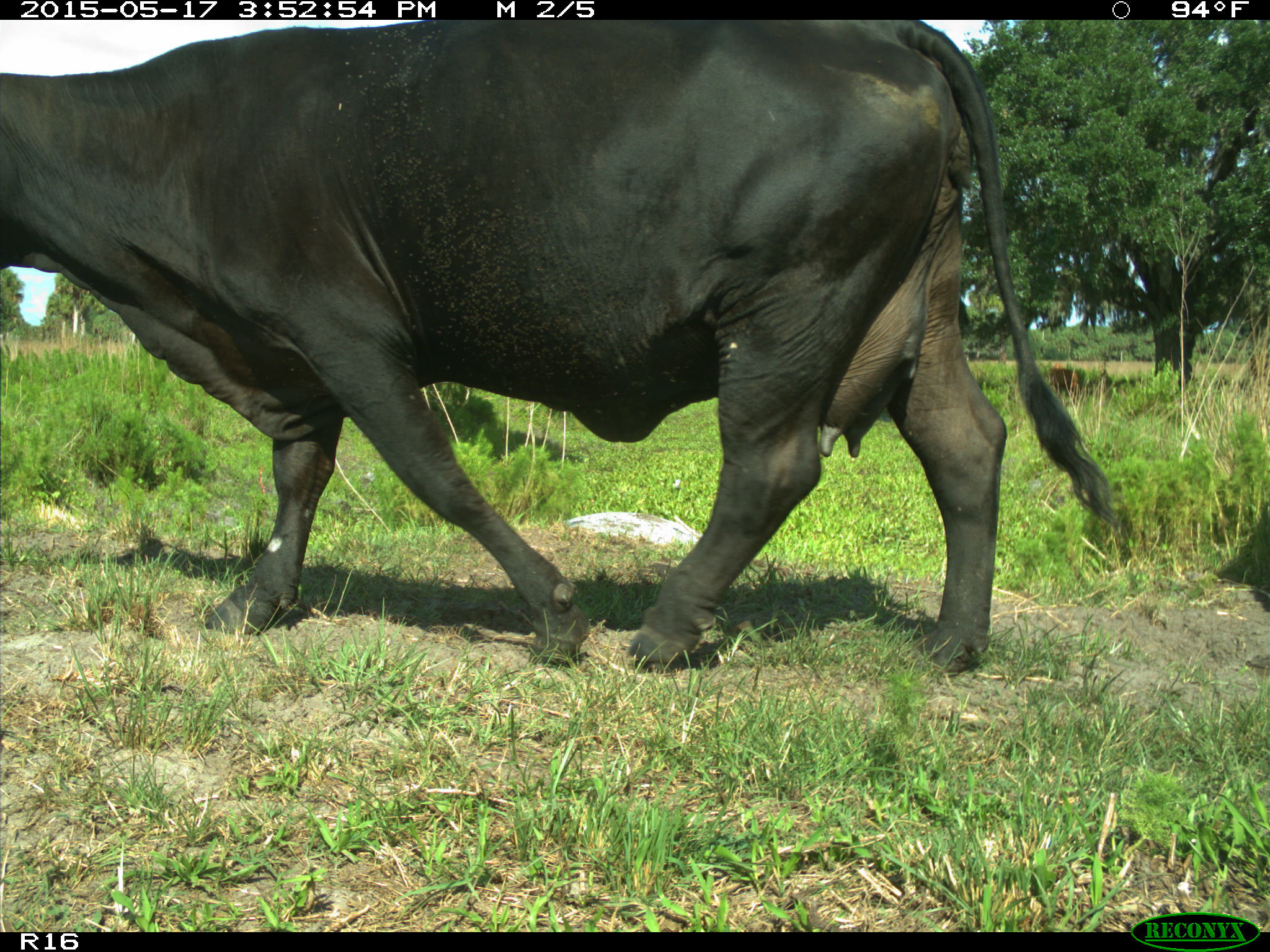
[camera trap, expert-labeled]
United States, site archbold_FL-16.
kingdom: Animalia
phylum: Chordata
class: Mammalia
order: Artiodactyla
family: Bovidae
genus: Bos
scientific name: Bos taurus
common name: domestic cow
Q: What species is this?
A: Bos taurus (domestic cow).